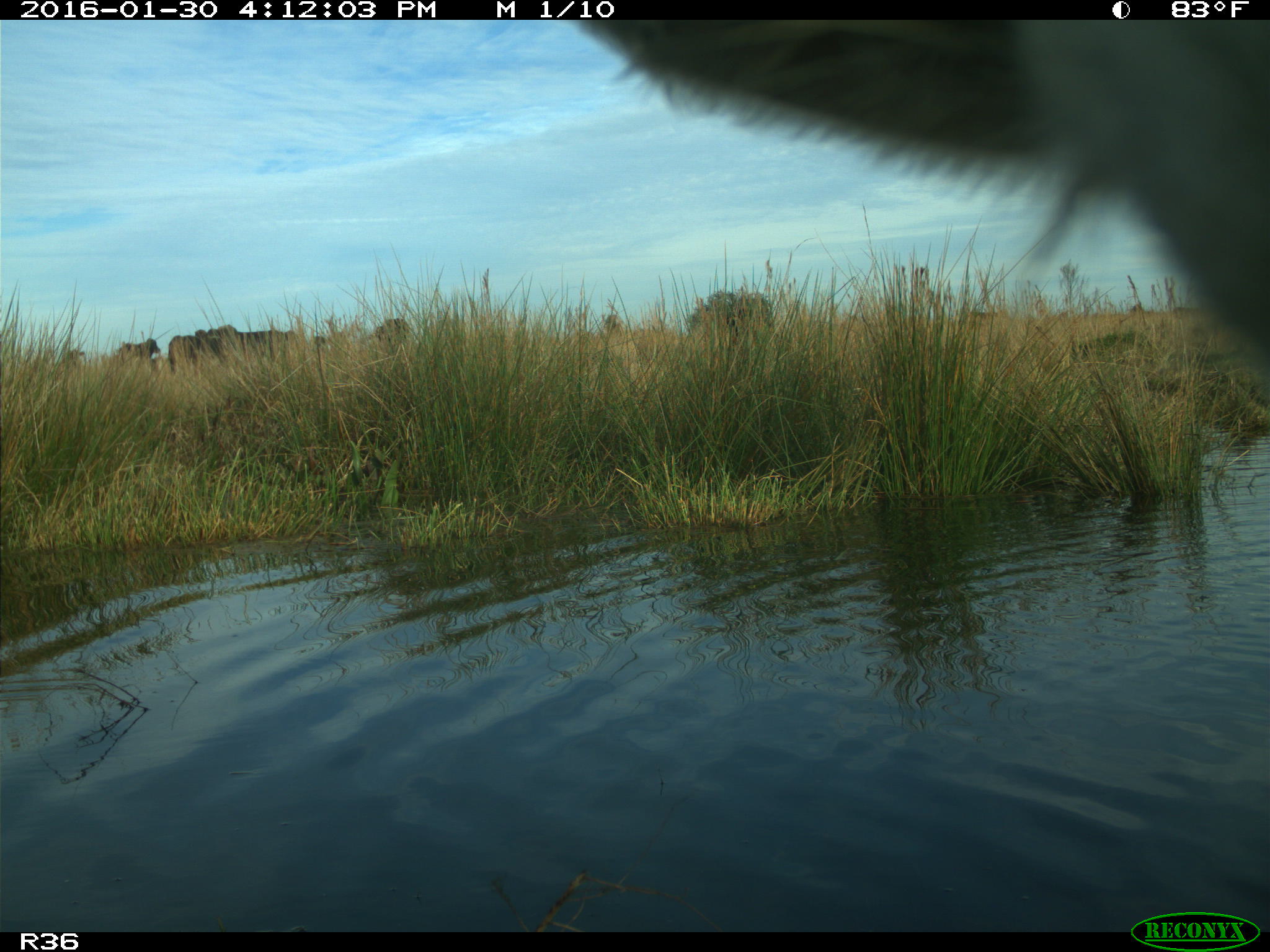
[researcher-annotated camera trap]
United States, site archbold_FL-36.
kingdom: Animalia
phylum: Chordata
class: Mammalia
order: Artiodactyla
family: Bovidae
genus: Bos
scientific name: Bos taurus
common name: domestic cow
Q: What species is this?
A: Bos taurus (domestic cow).